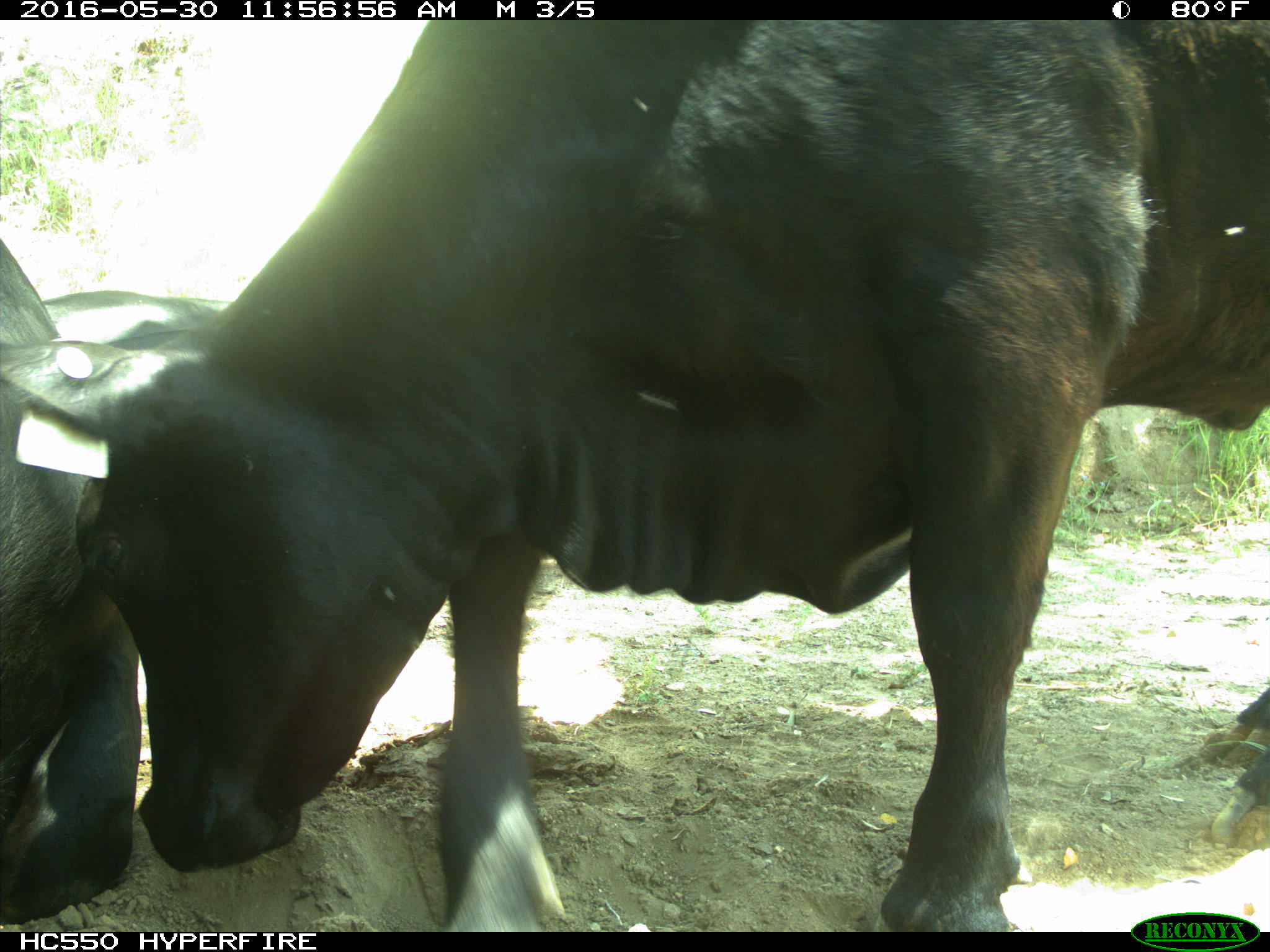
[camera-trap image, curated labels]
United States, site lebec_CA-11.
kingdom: Animalia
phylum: Chordata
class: Mammalia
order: Artiodactyla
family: Bovidae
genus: Bos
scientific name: Bos taurus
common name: domestic cow